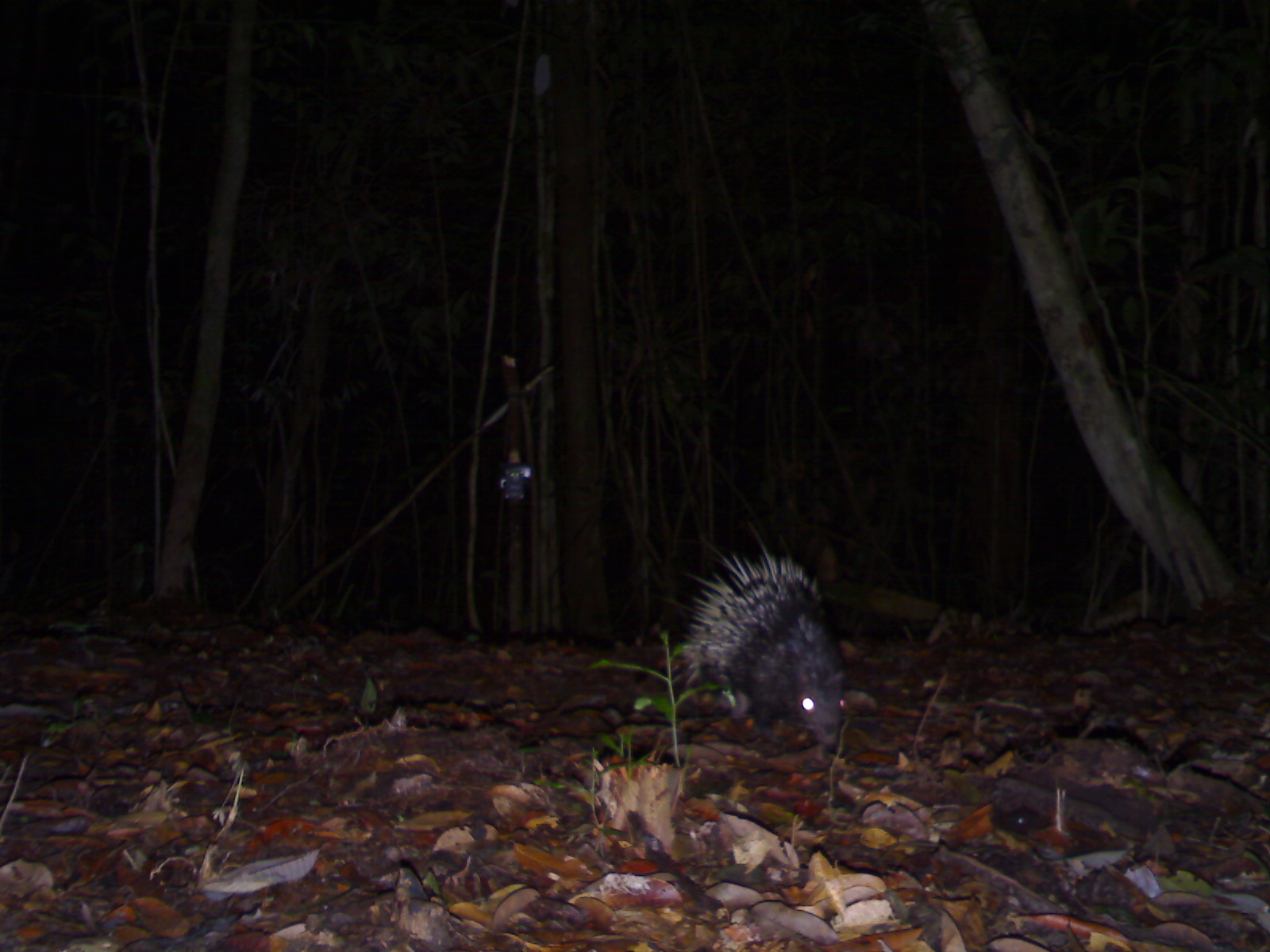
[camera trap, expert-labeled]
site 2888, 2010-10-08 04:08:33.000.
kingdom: Animalia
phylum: Chordata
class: Mammalia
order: Rodentia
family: Hystricidae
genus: Hystrix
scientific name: Hystrix brachyura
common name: east asian porcupine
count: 1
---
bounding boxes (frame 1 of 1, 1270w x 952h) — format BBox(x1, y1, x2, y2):
hystrix brachyura: BBox(680, 533, 849, 751)